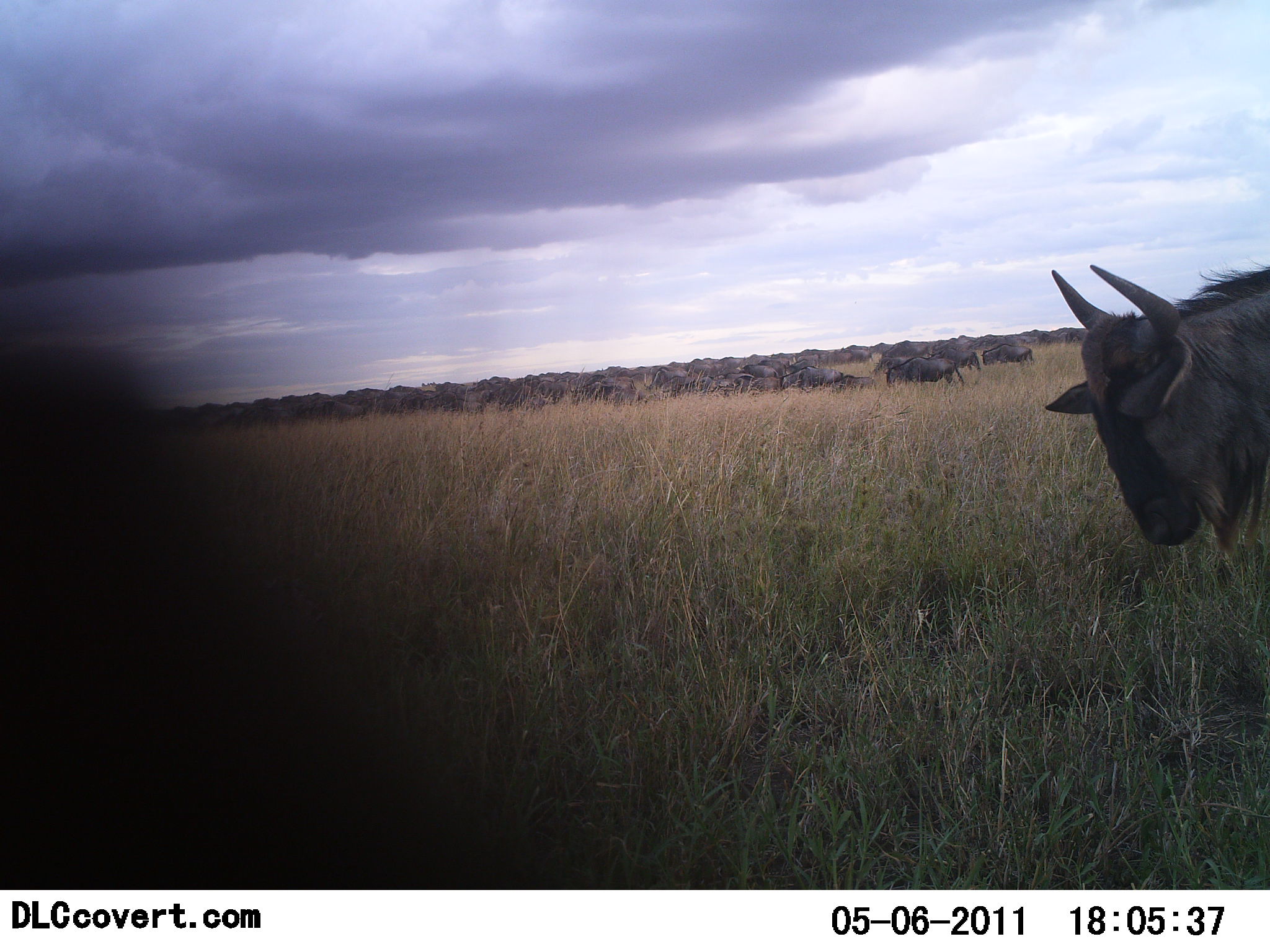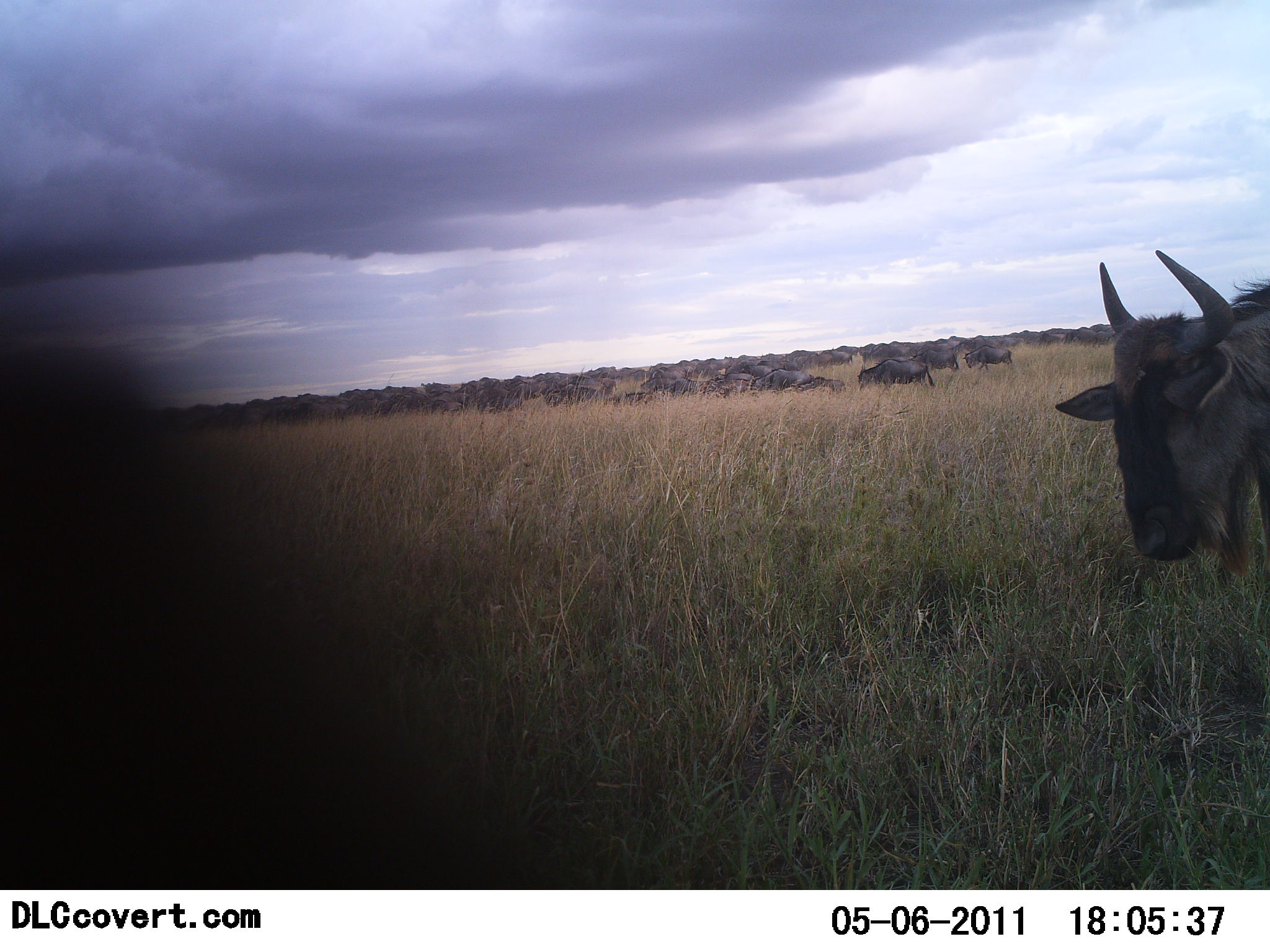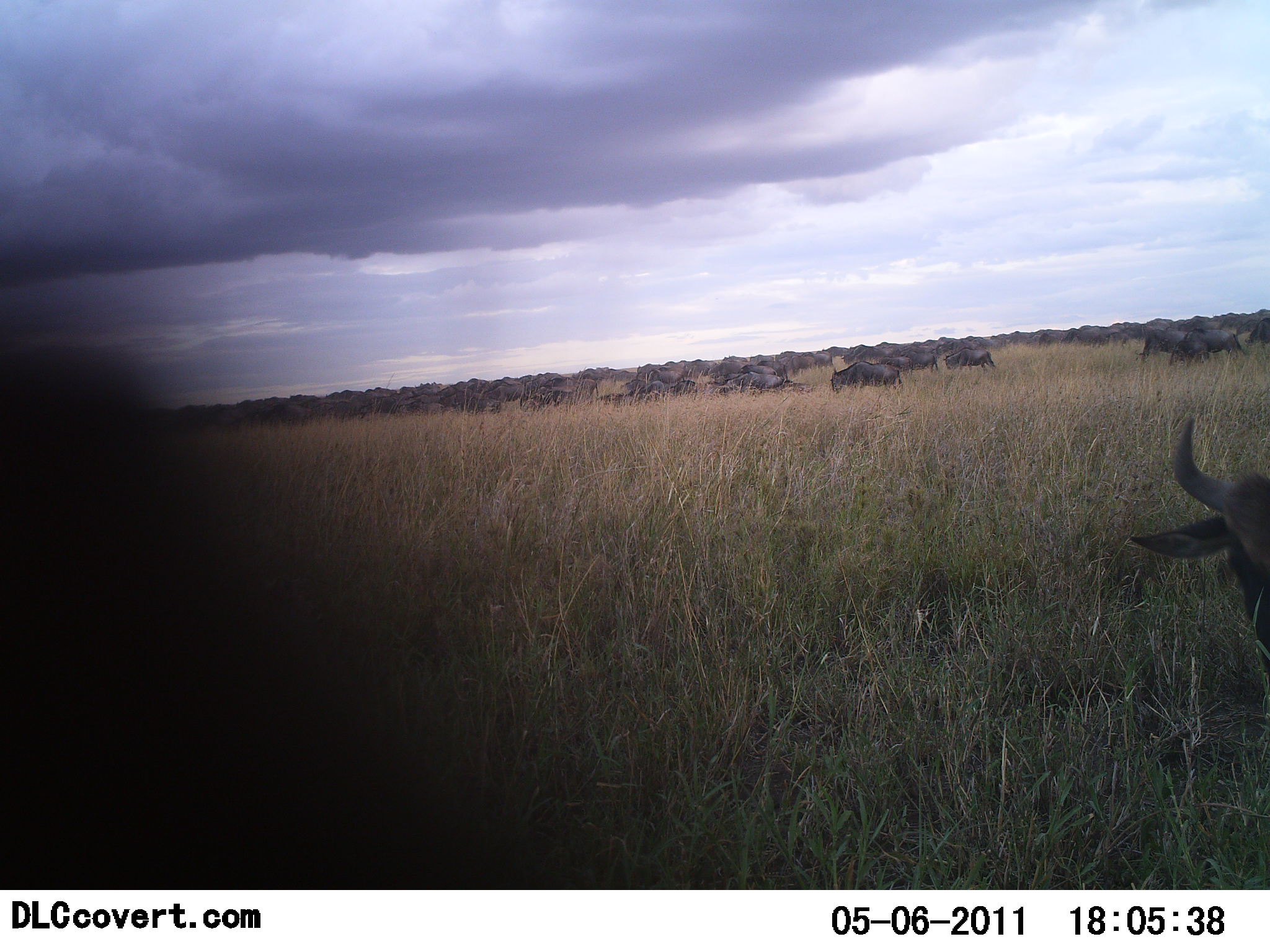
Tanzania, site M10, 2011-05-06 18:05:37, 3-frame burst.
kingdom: Animalia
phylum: Chordata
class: Mammalia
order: Artiodactyla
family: Bovidae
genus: Connochaetes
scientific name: Connochaetes taurinus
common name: blue wildebeest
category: wildebeest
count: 51+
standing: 44%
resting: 0%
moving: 81%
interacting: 6%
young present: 0%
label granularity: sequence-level